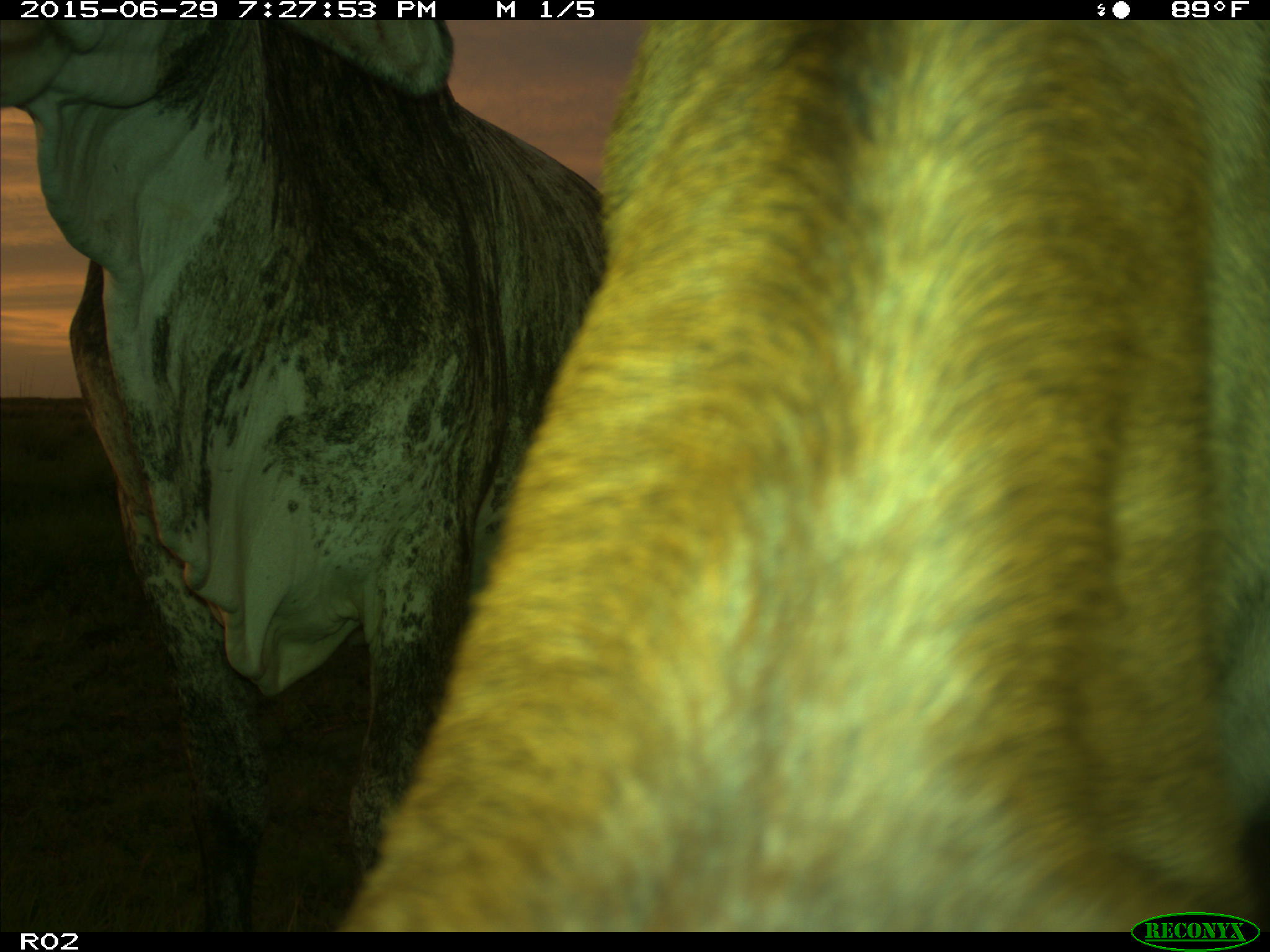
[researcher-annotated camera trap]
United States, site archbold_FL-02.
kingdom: Animalia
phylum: Chordata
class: Mammalia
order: Artiodactyla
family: Bovidae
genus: Bos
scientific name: Bos taurus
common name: domestic cow